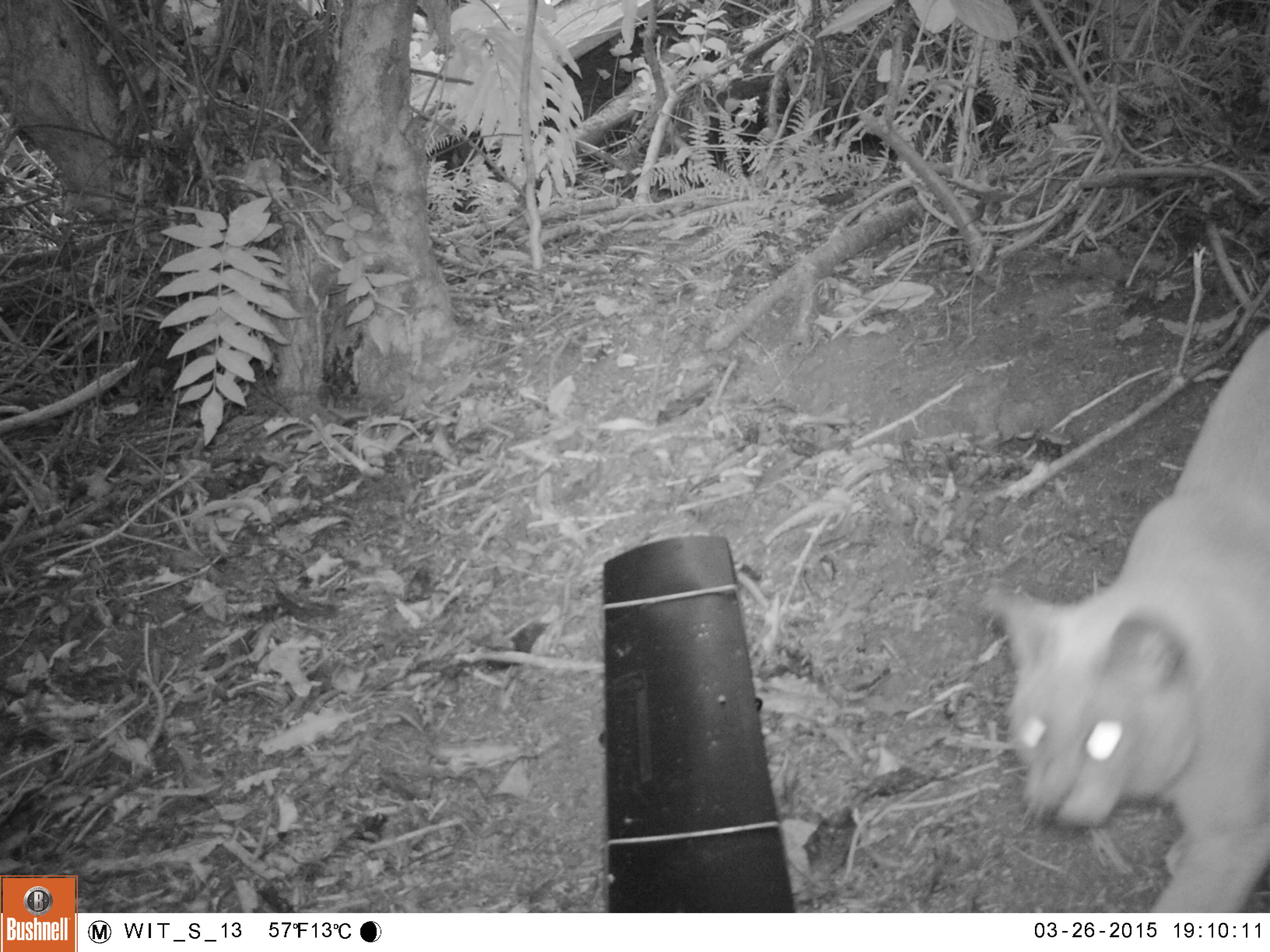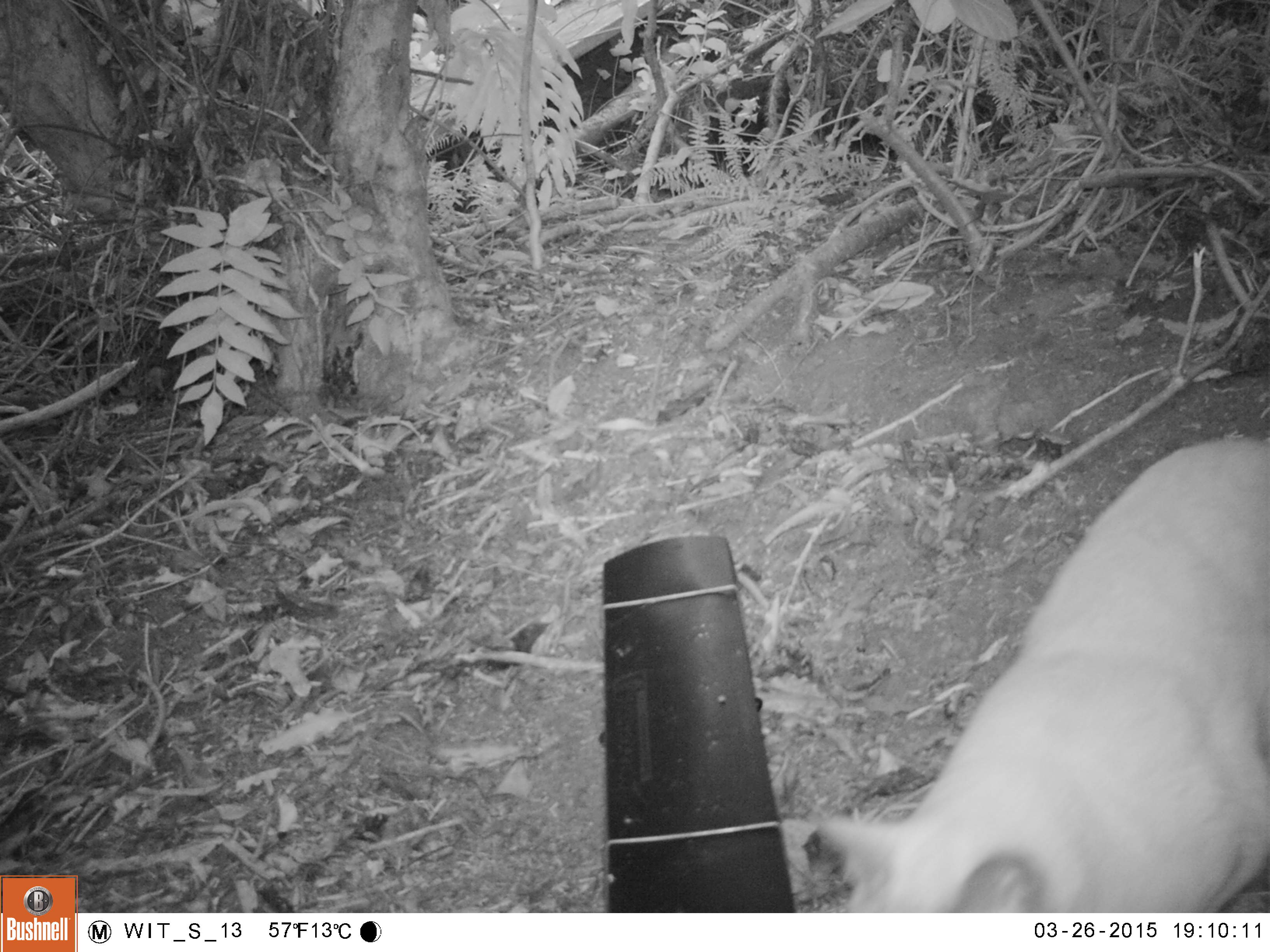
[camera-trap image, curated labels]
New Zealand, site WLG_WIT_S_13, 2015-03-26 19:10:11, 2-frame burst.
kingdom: Animalia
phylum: Chordata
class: Mammalia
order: Carnivora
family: Felidae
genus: Felis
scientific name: Felis catus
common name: domestic cat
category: cat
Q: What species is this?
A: Cat (domestic cat) (Felis catus).